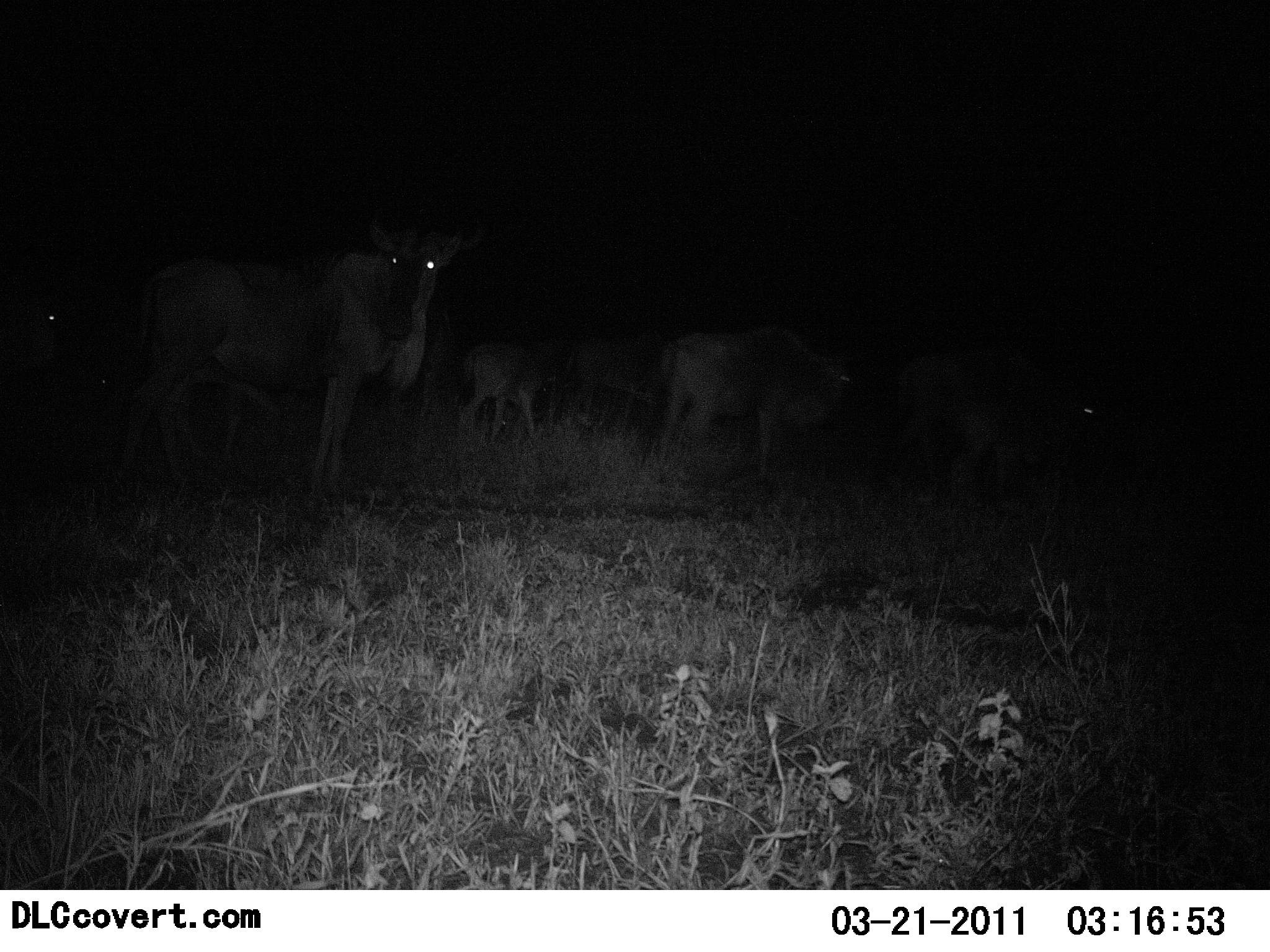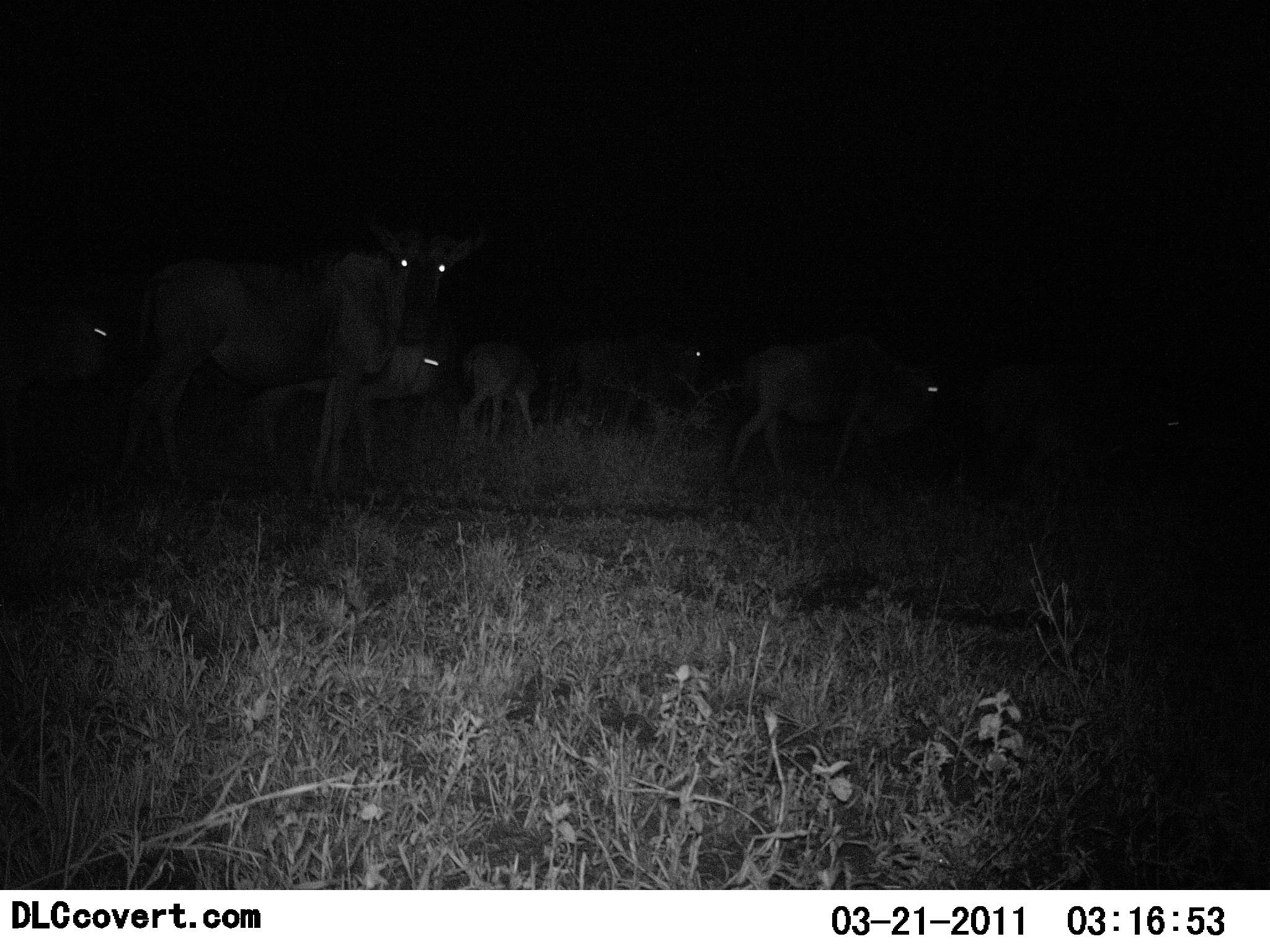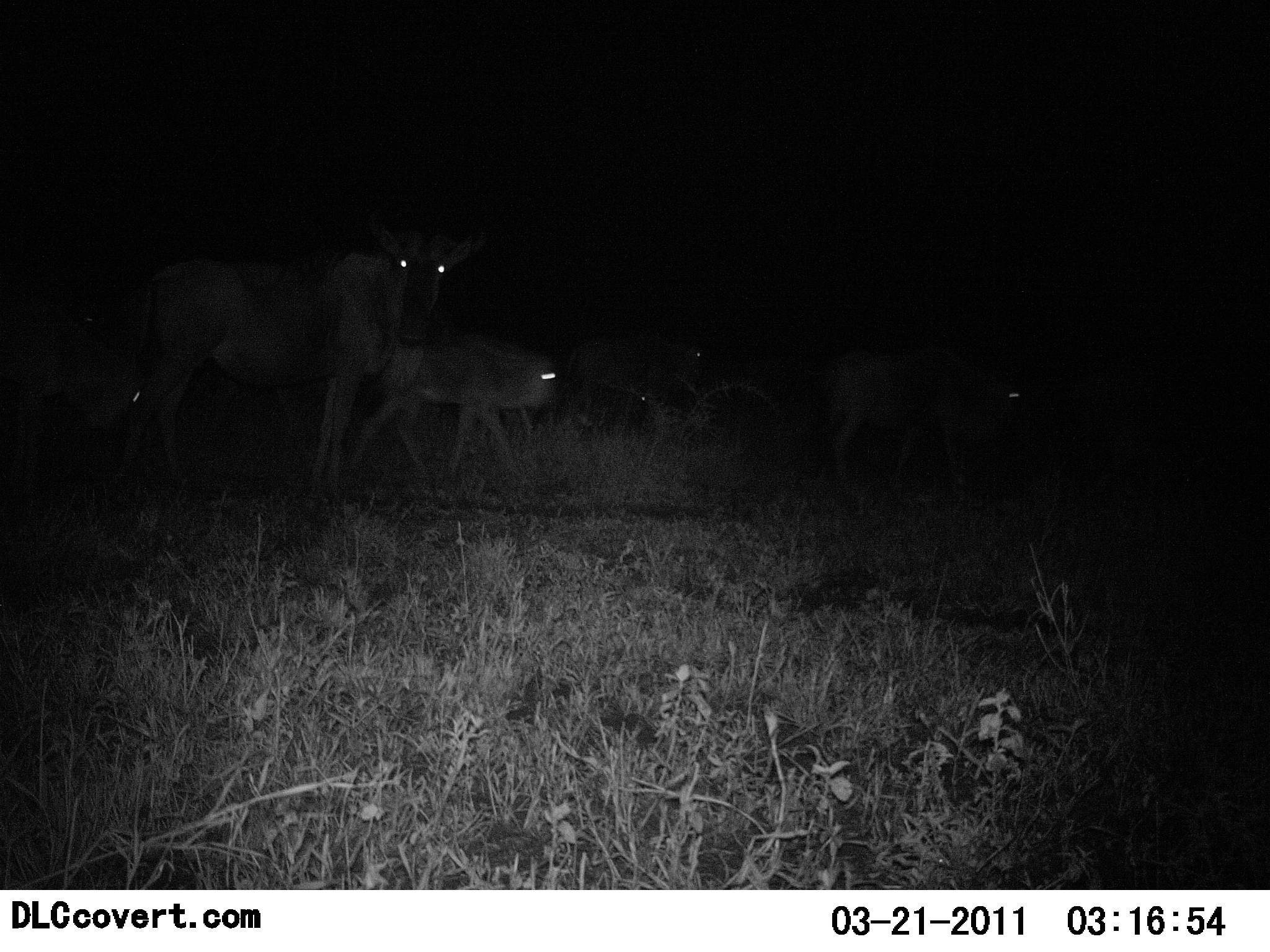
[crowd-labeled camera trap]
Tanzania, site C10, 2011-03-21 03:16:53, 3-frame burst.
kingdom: Animalia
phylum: Chordata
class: Mammalia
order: Artiodactyla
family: Bovidae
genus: Connochaetes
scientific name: Connochaetes taurinus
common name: blue wildebeest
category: wildebeest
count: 7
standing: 55%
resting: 0%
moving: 82%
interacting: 0%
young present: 55%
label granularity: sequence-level